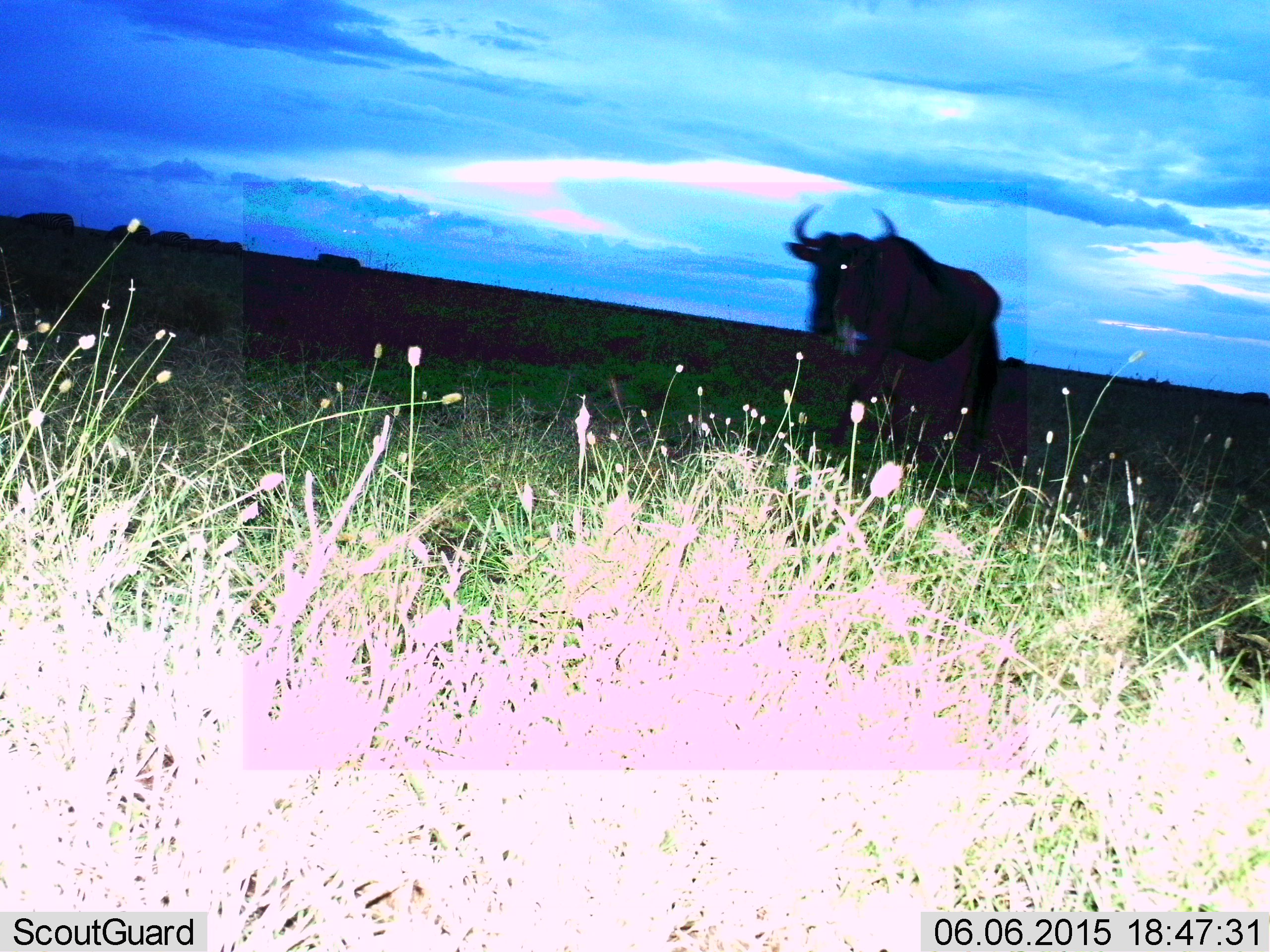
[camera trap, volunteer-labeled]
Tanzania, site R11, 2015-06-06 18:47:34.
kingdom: Animalia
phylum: Chordata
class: Mammalia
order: Artiodactyla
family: Bovidae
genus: Connochaetes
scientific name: Connochaetes taurinus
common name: blue wildebeest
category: wildebeest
Wildebeest (blue wildebeest) (Connochaetes taurinus), count 1. Behavior (volunteer vote fractions): standing 60%, resting 0%, moving 50%, interacting 0%. Young present (vote fraction): 0%. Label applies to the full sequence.